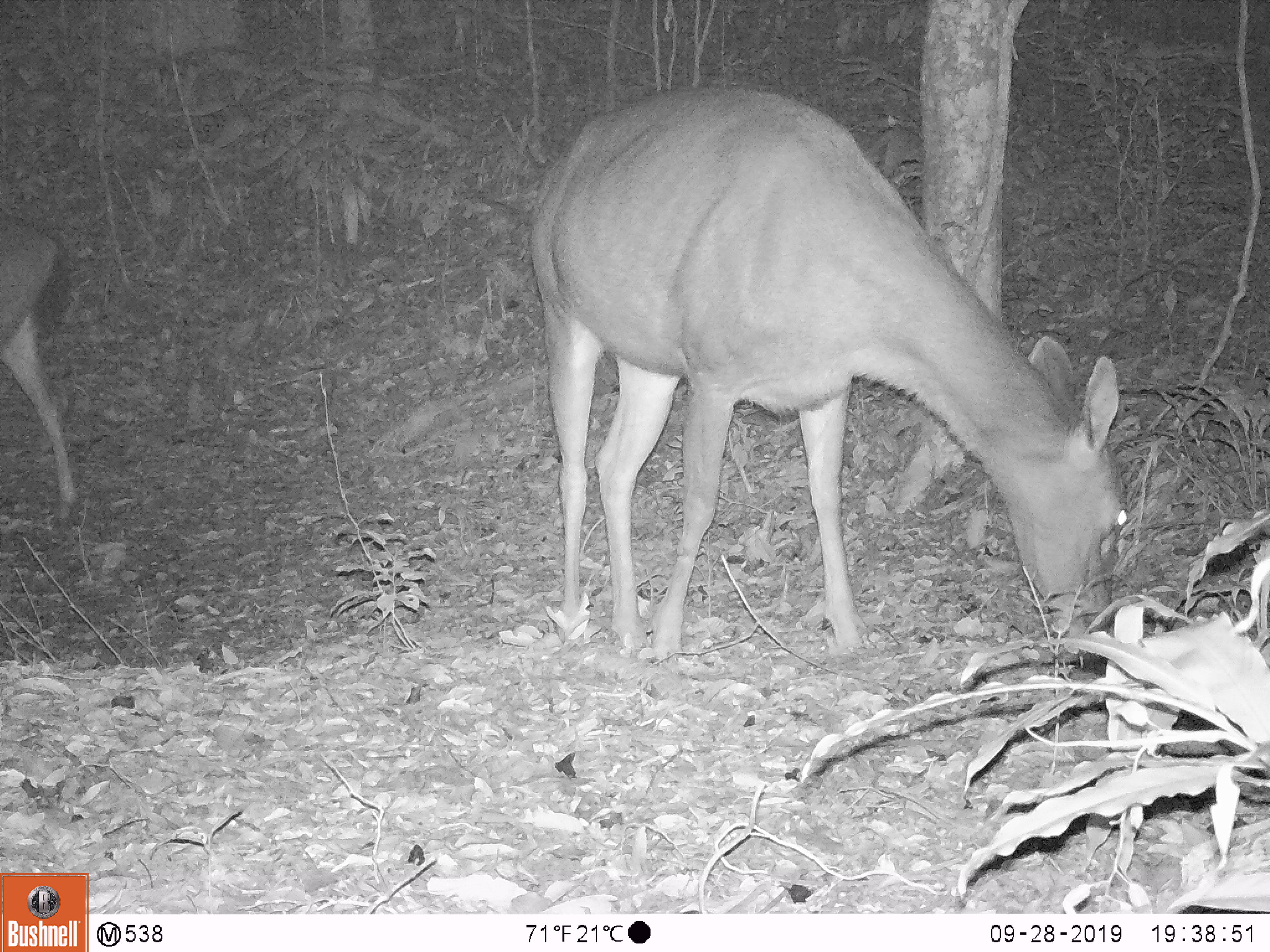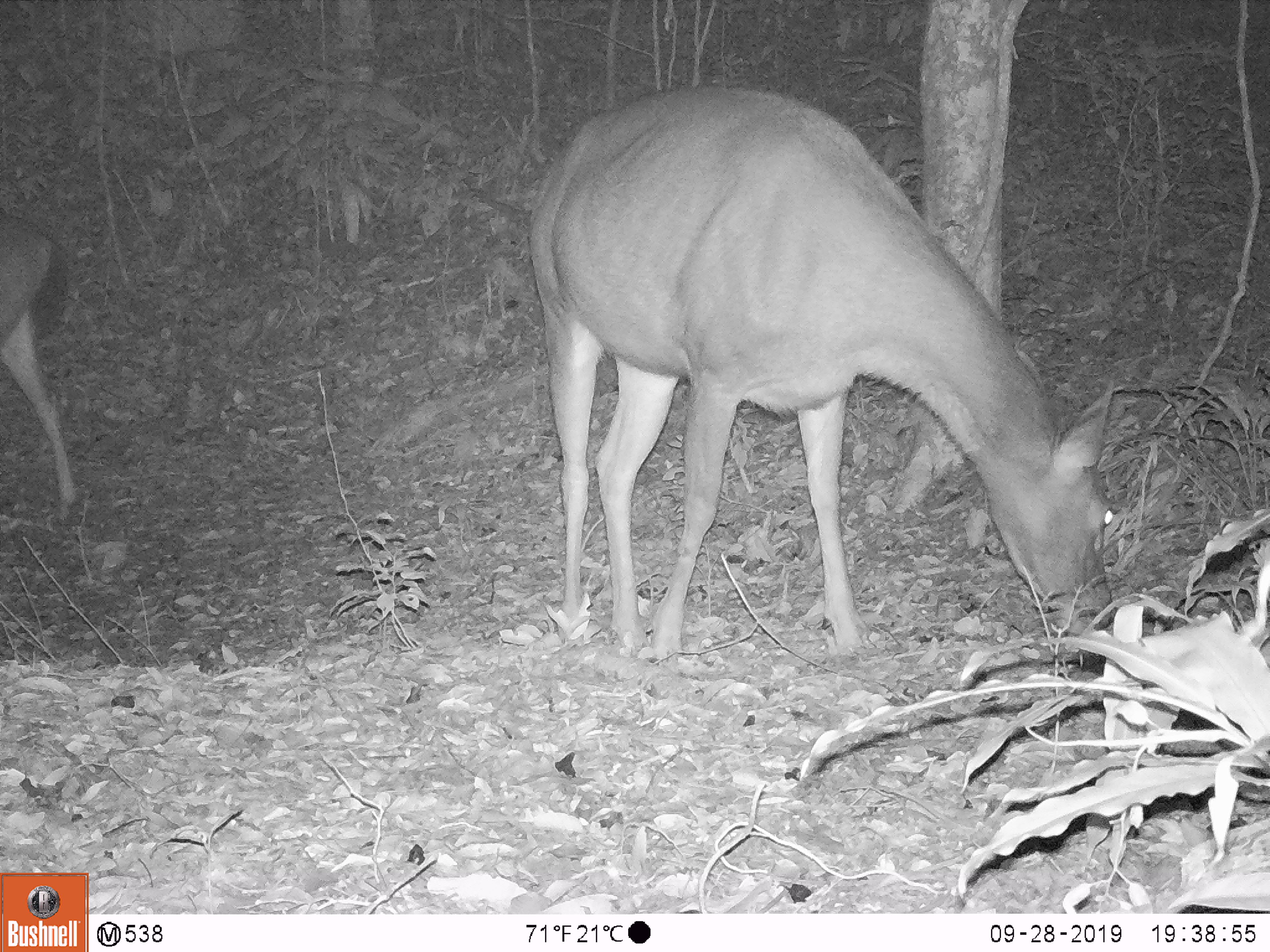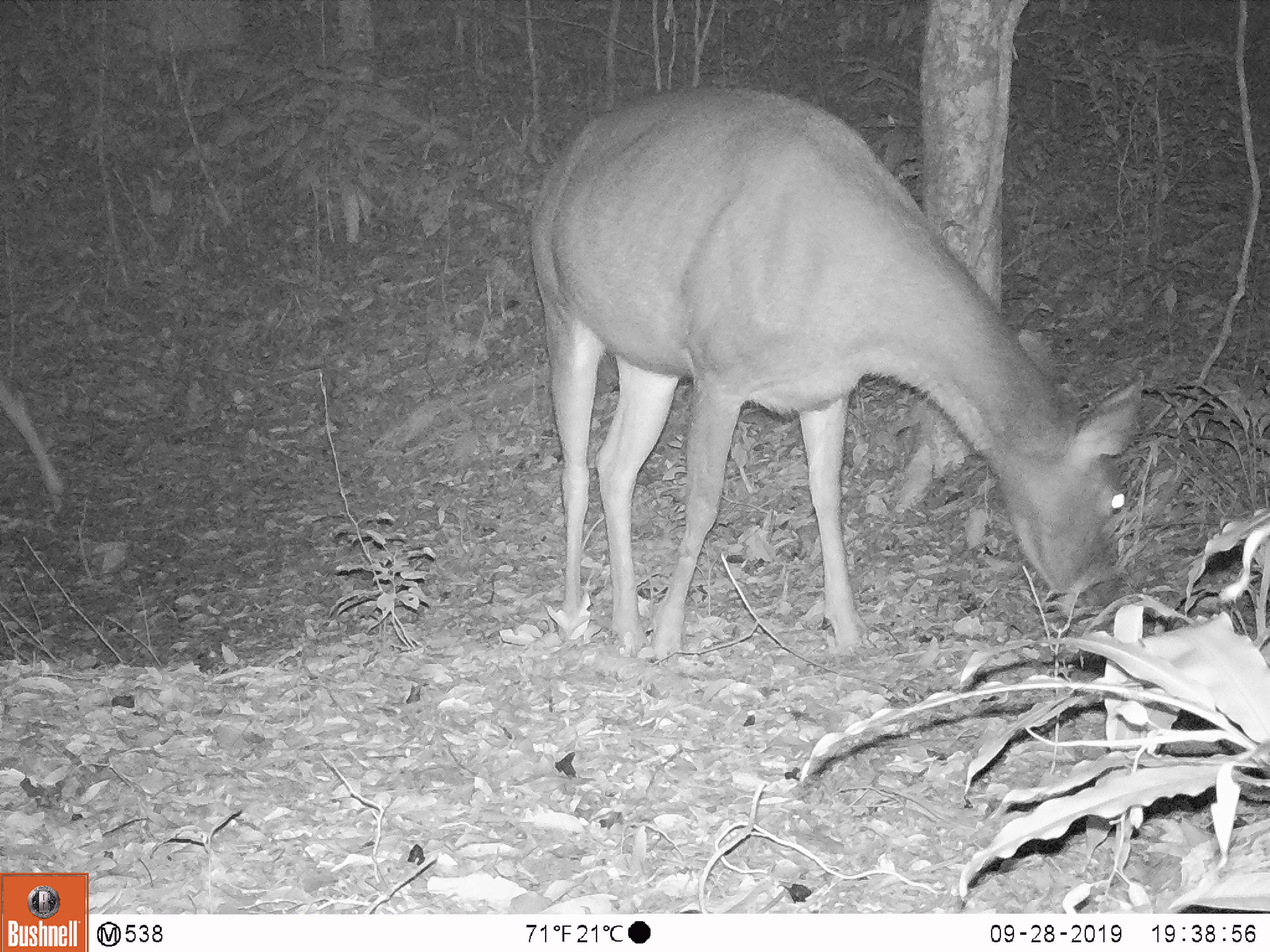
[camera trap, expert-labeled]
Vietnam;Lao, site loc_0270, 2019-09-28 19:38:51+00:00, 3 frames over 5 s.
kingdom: Animalia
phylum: Chordata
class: Mammalia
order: Artiodactyla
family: Cervidae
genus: Rusa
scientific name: Rusa unicolor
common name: sambar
Sambar (Rusa unicolor). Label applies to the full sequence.